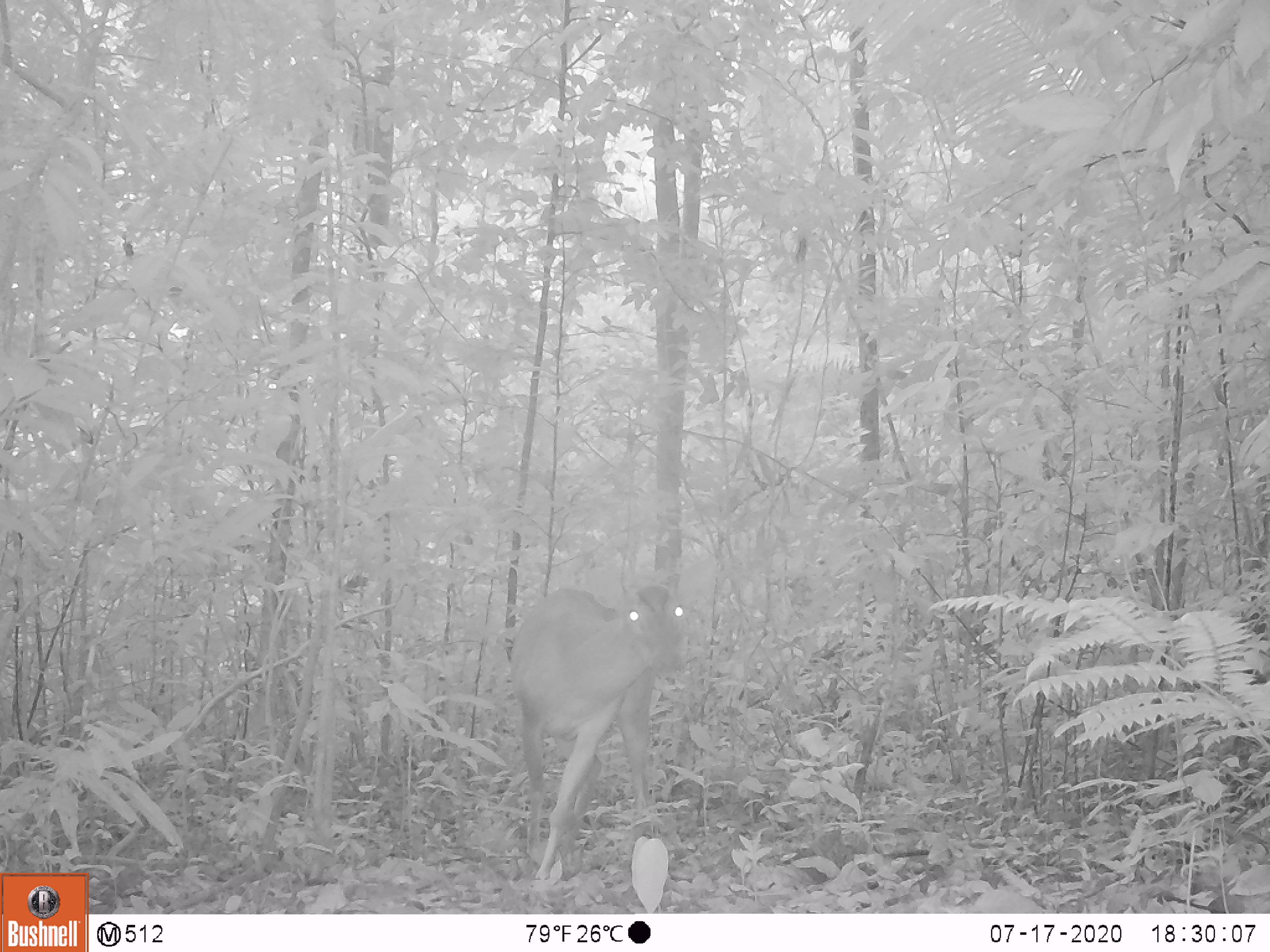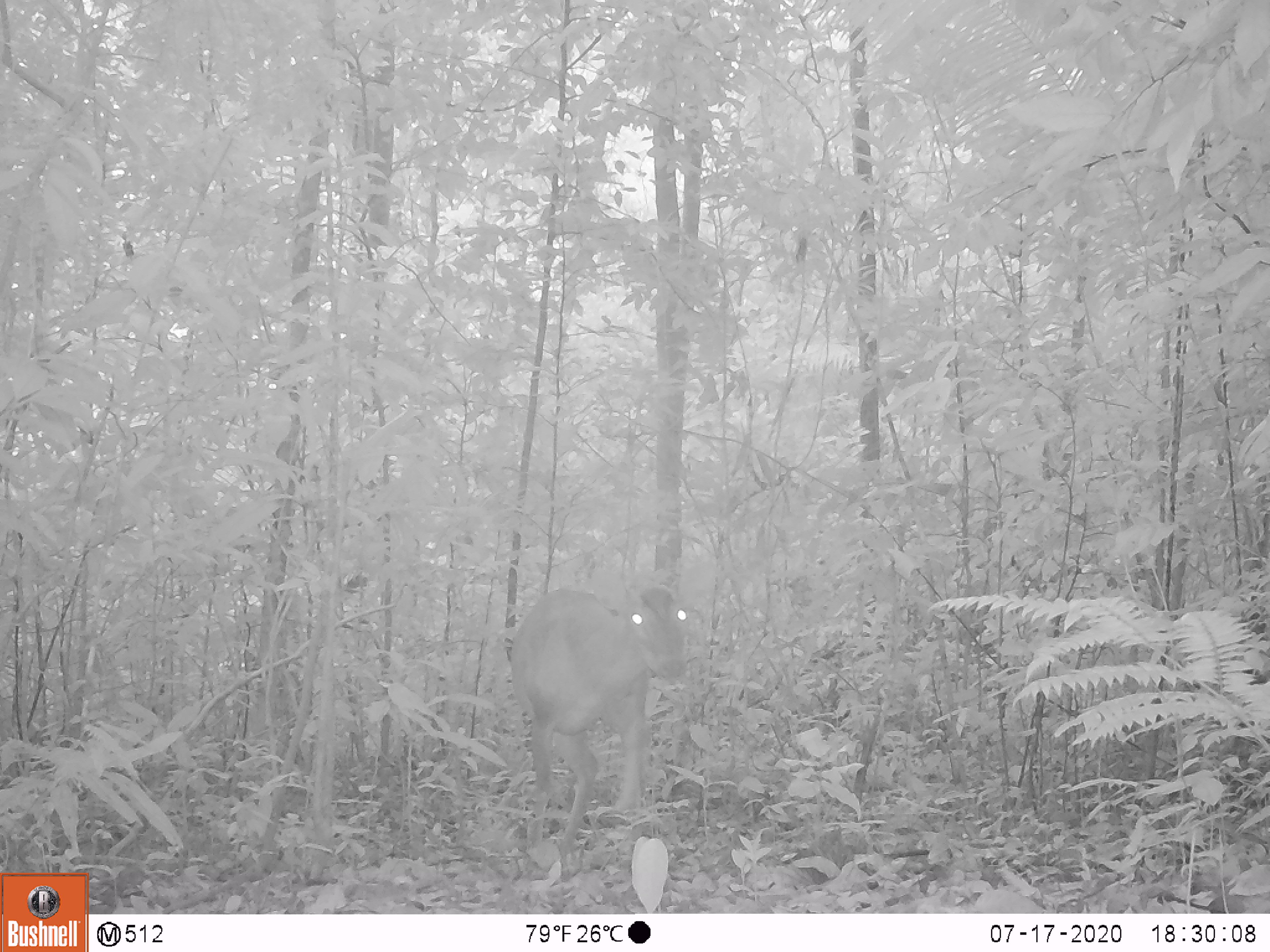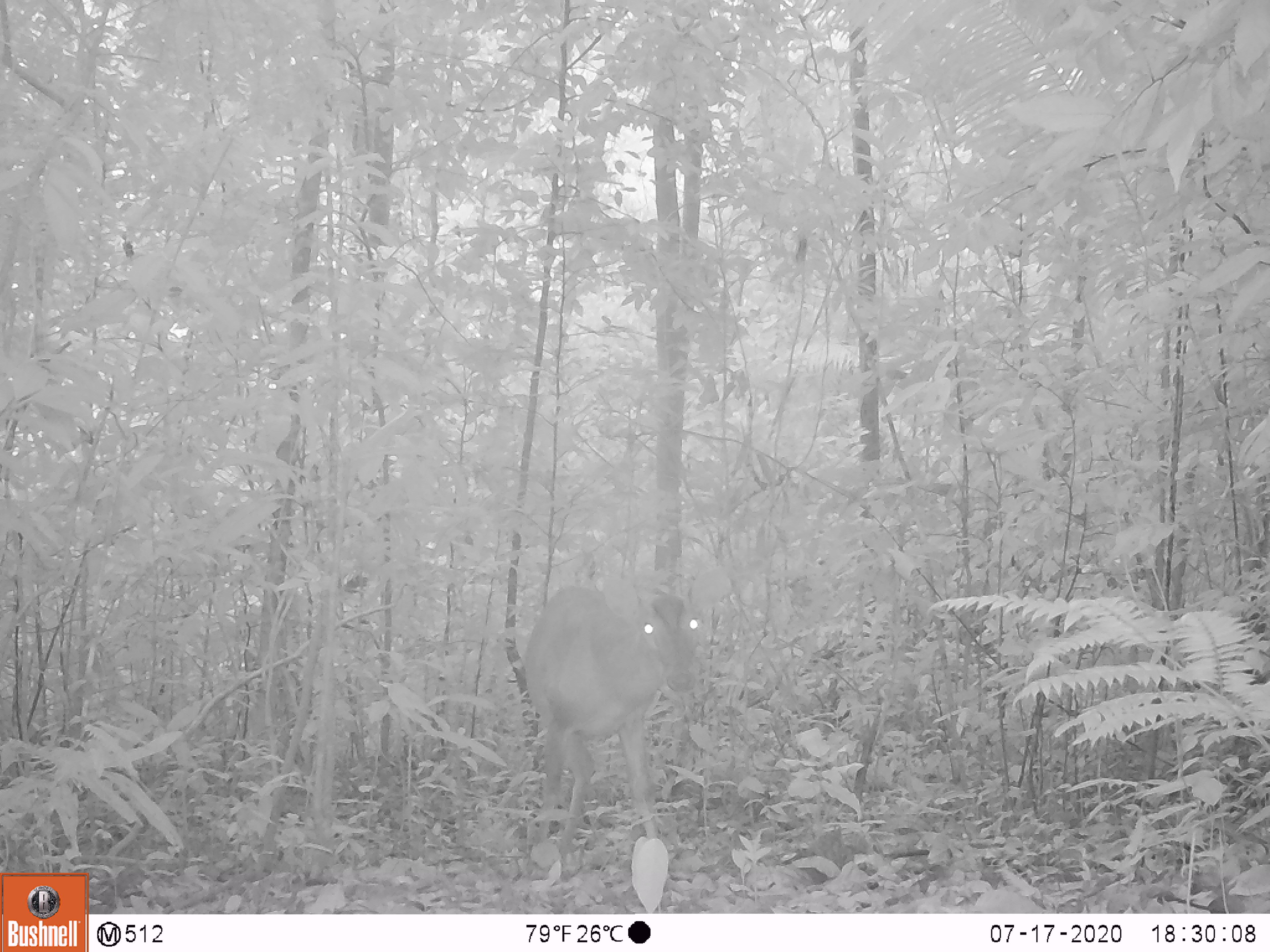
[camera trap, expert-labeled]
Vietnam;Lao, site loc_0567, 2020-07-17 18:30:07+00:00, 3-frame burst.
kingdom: Animalia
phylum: Chordata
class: Mammalia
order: Artiodactyla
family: Cervidae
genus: Muntiacus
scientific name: Muntiacus vuquangensis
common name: large-antlered muntjac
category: large antlered muntjac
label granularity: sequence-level